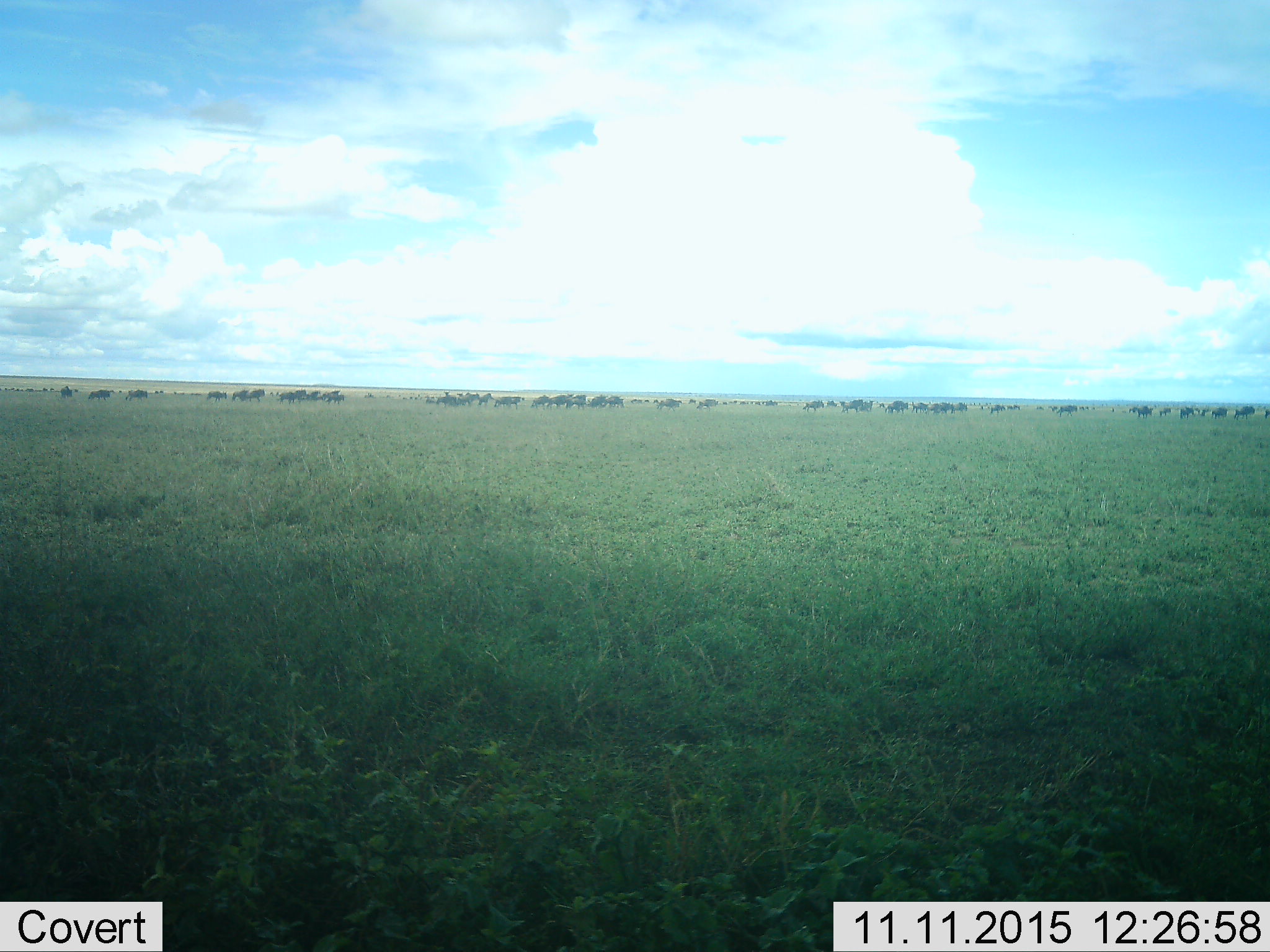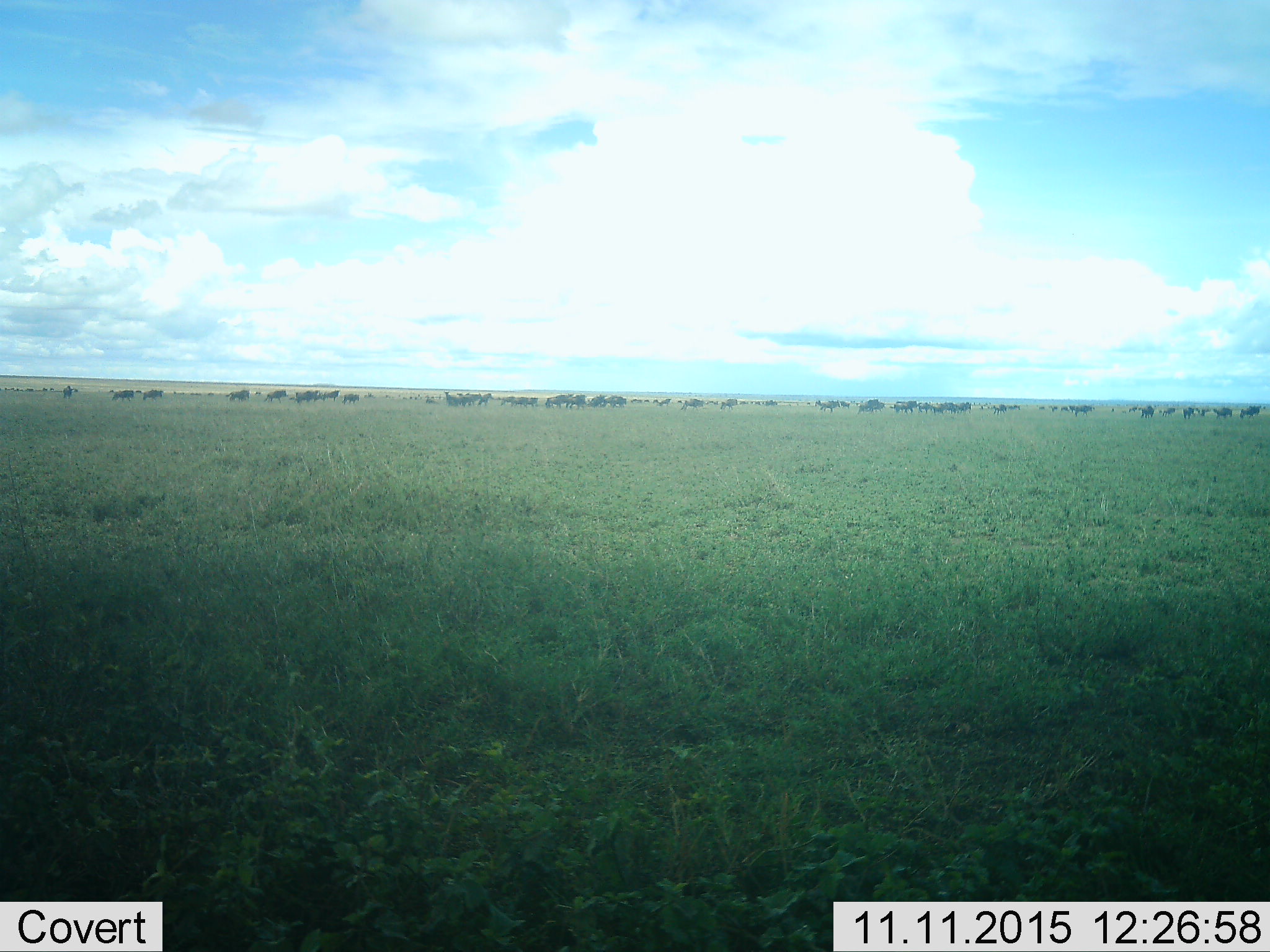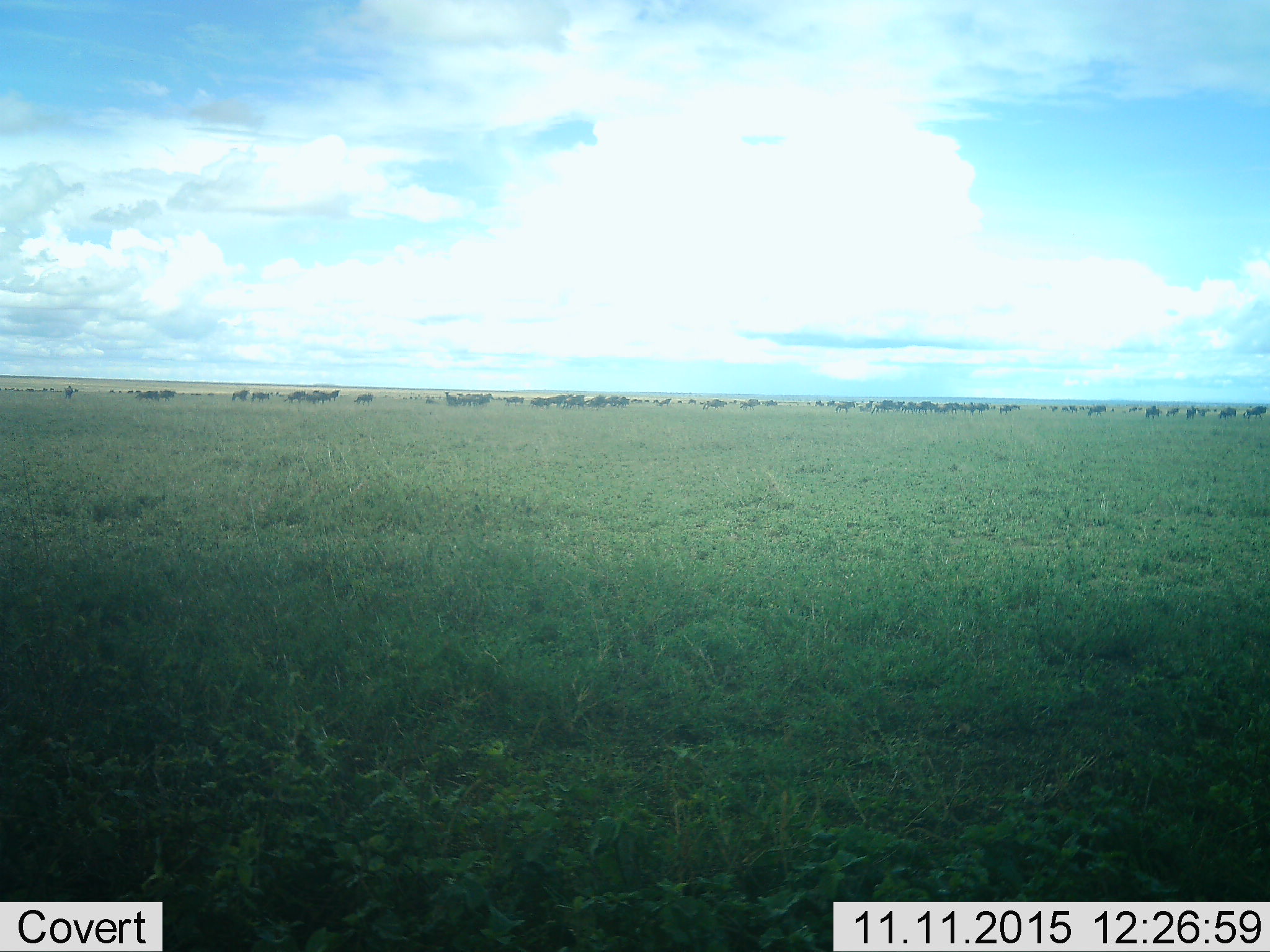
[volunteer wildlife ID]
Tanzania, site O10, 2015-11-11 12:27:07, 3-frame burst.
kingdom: Animalia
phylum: Chordata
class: Mammalia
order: Artiodactyla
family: Bovidae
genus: Connochaetes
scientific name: Connochaetes taurinus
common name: blue wildebeest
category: wildebeest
Wildebeest (blue wildebeest) (Connochaetes taurinus), count 51+. Behavior (volunteer vote fractions): standing 40%, resting 0%, moving 60%, interacting 0%. Young present (vote fraction): 0%. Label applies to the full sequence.